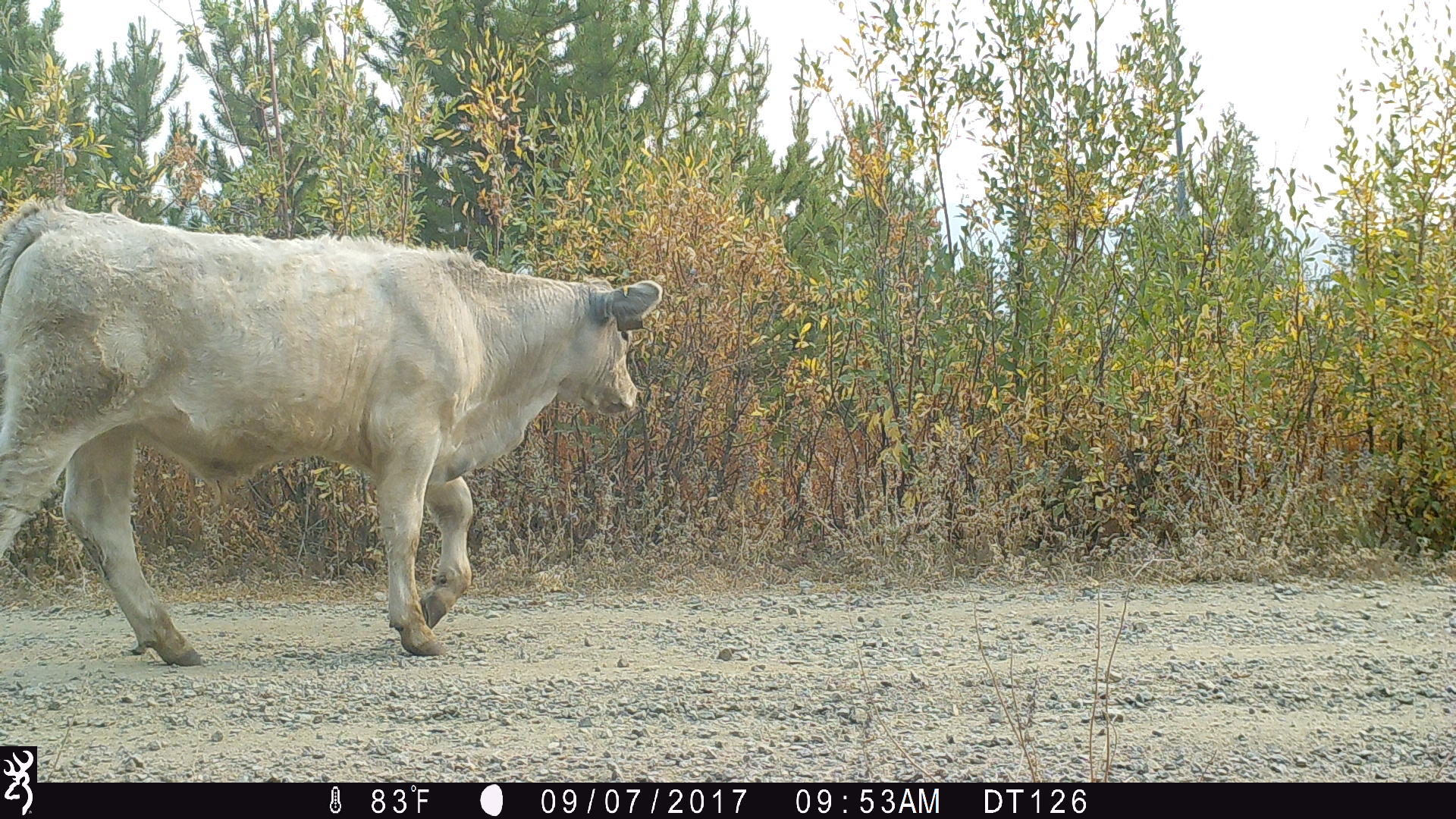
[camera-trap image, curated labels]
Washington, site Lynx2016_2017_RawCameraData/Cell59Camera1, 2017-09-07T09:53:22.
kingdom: Animalia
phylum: Chordata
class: Mammalia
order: Artiodactyla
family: Bovidae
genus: Bos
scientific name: Bos taurus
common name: domestic cattle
Domestic cattle (Bos taurus). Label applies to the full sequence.